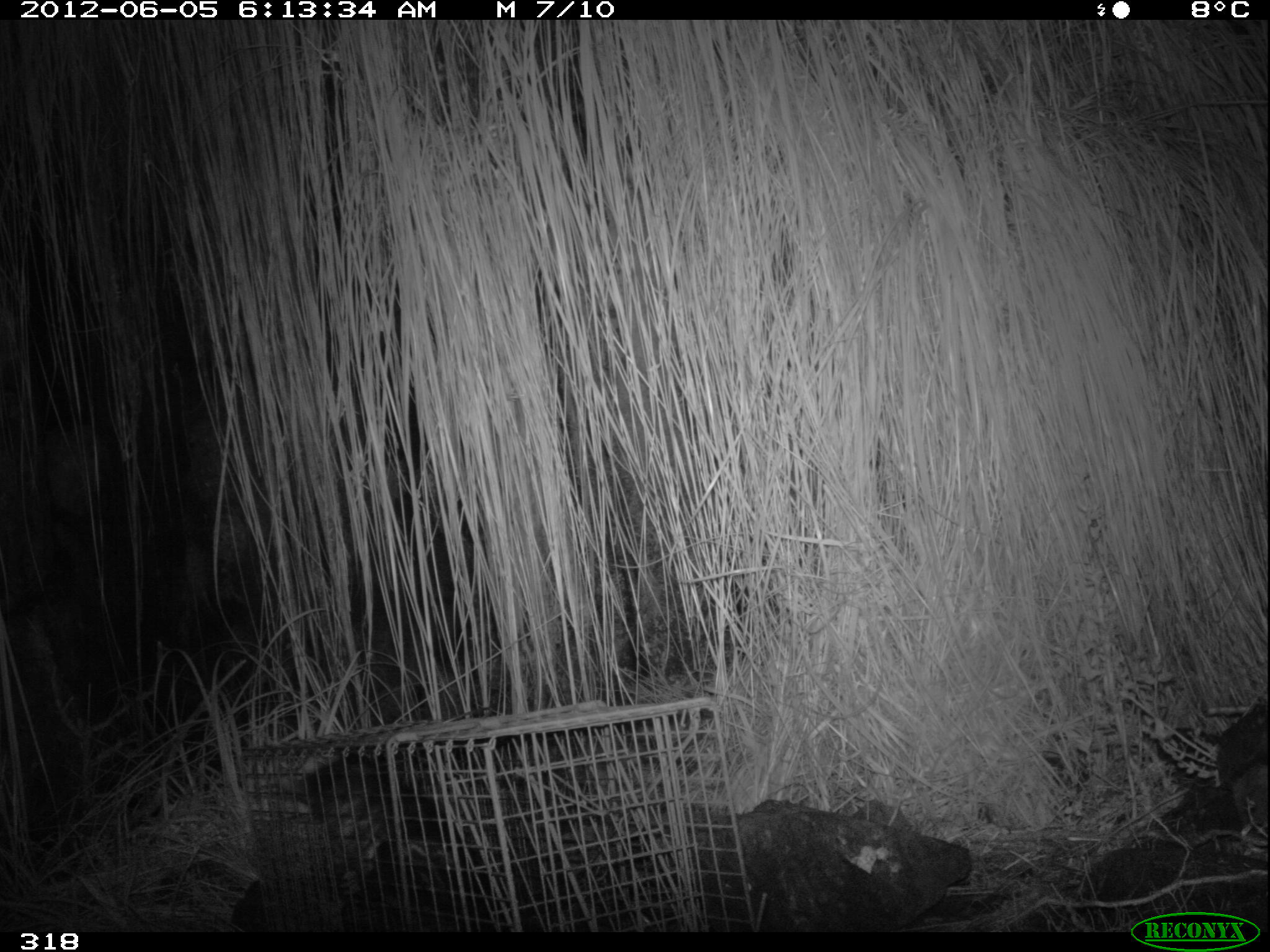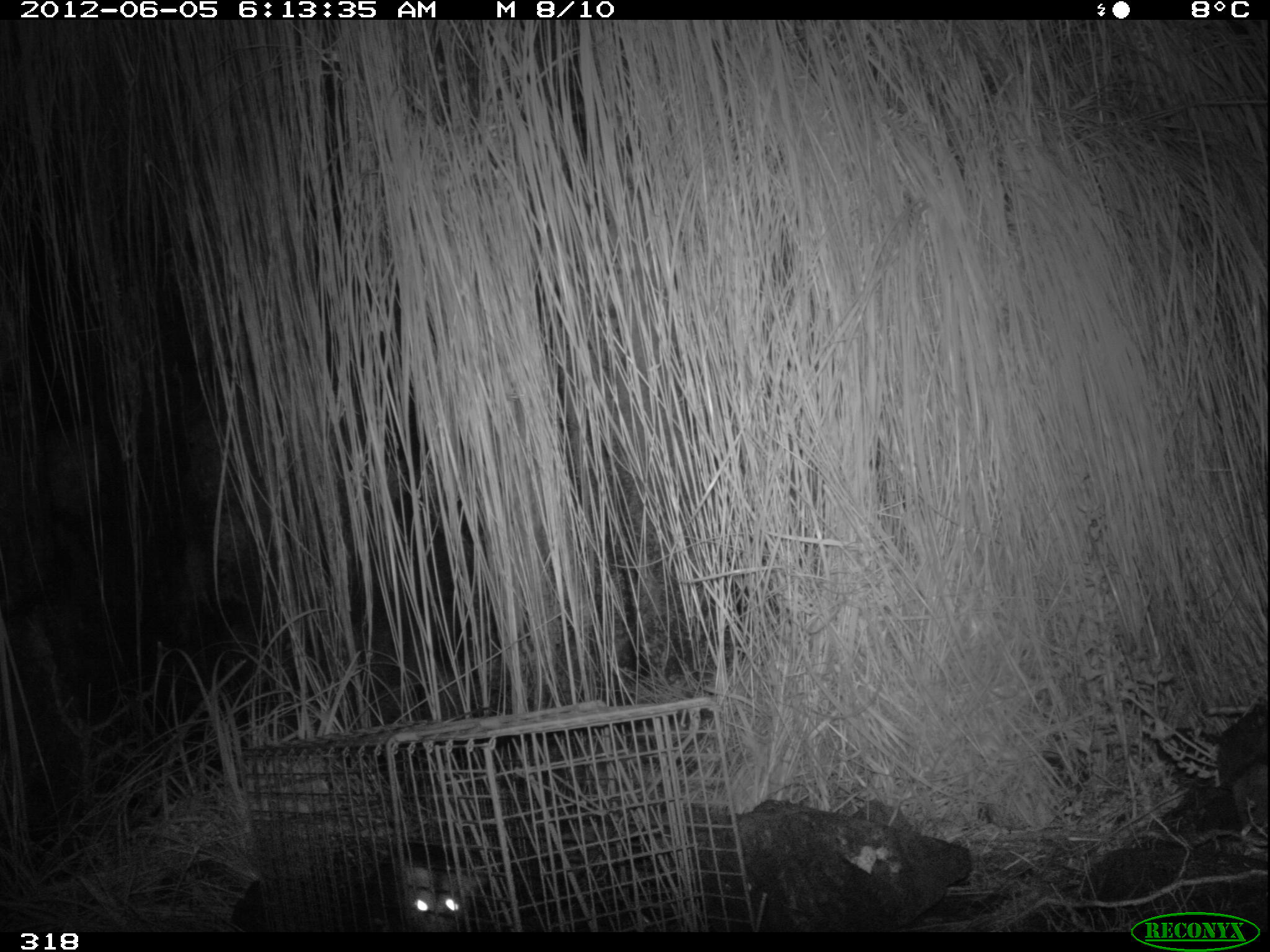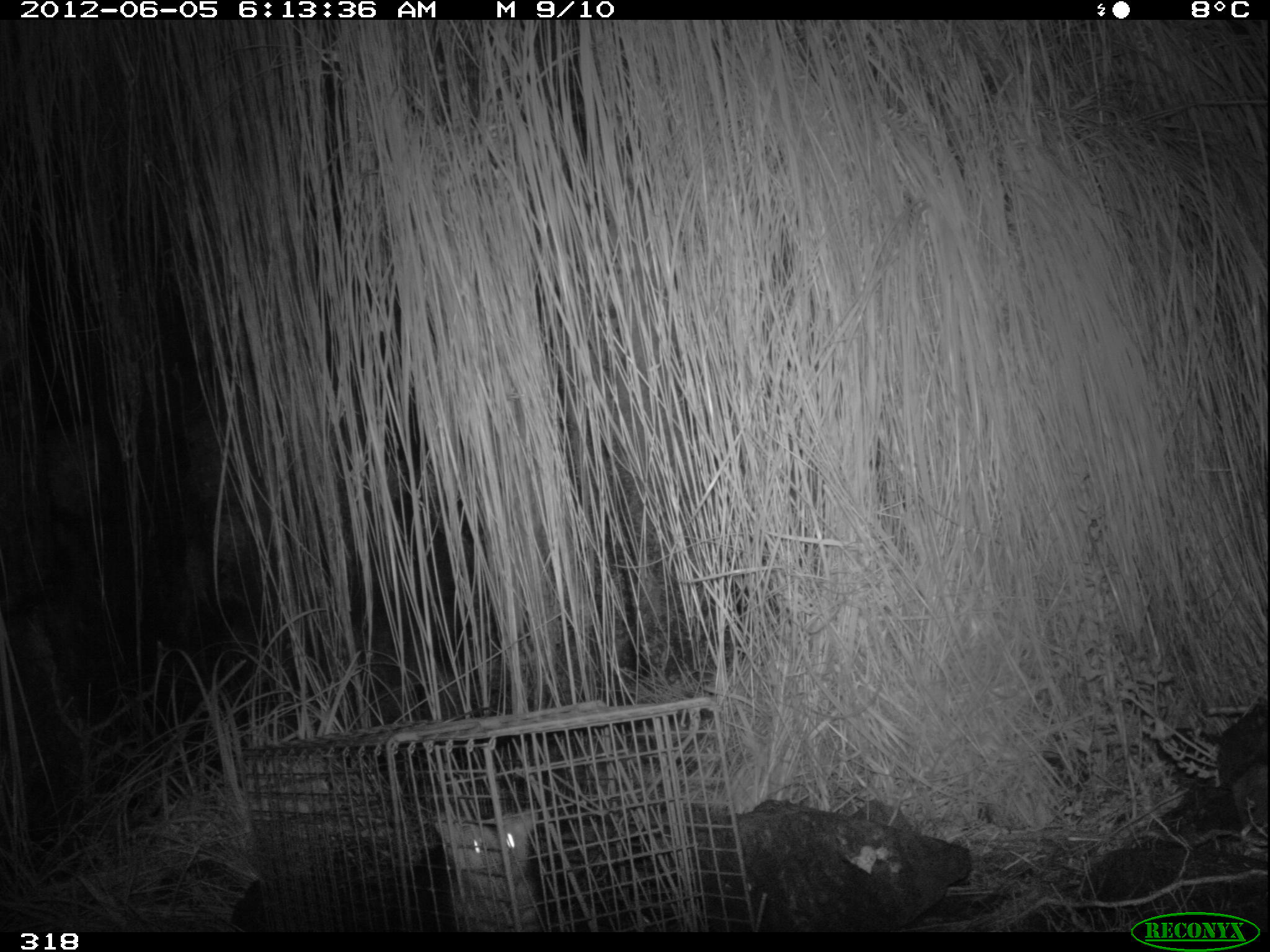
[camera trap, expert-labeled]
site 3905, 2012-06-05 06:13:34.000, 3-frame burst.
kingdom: Animalia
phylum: Chordata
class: Mammalia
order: Didelphimorphia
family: Didelphidae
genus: Didelphis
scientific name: Didelphis pernigra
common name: andean white-eared opossum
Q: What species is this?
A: Didelphis pernigra (andean white-eared opossum).